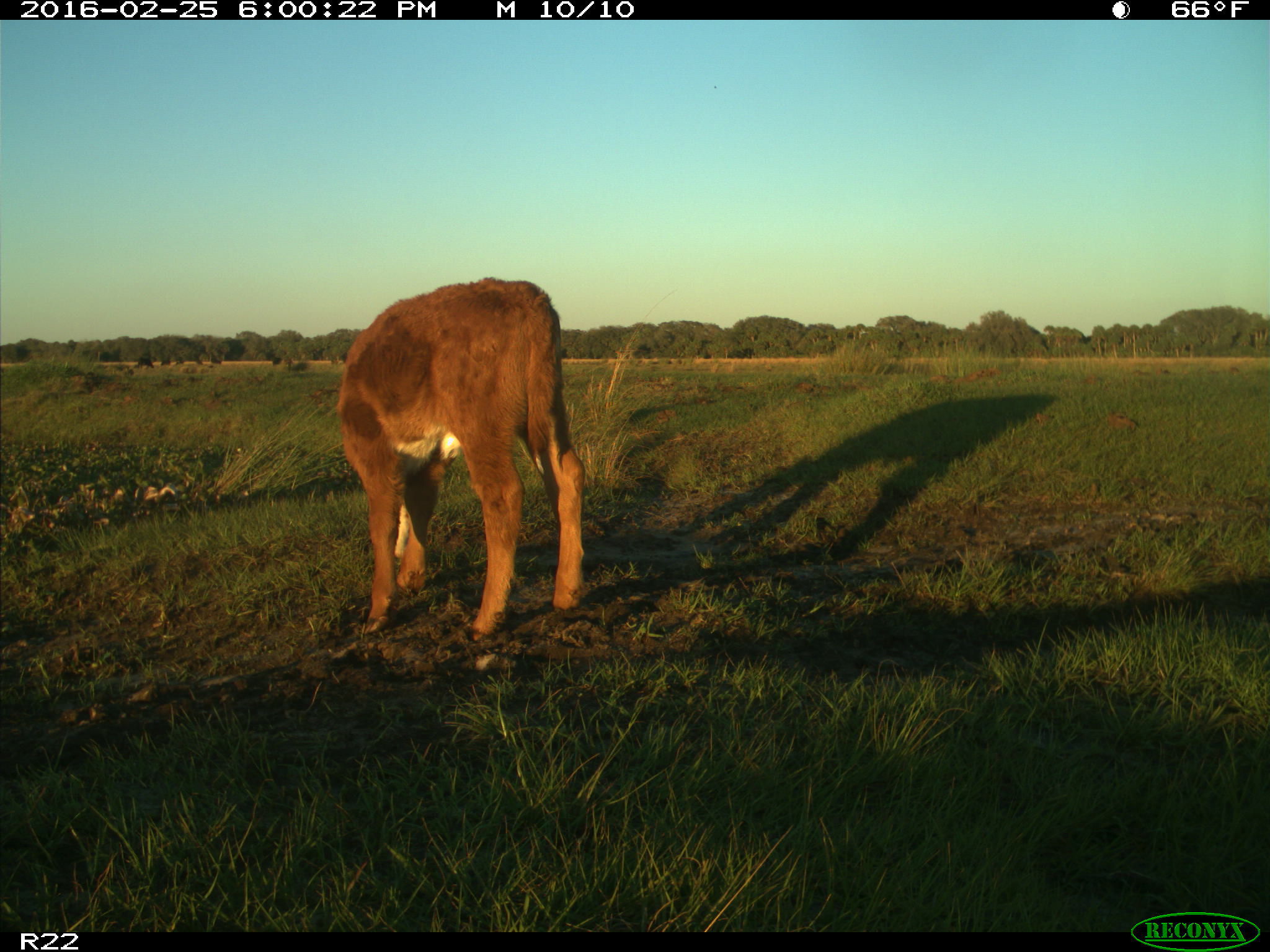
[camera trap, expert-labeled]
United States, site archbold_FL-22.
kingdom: Animalia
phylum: Chordata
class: Mammalia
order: Artiodactyla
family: Bovidae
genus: Bos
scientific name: Bos taurus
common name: domestic cow